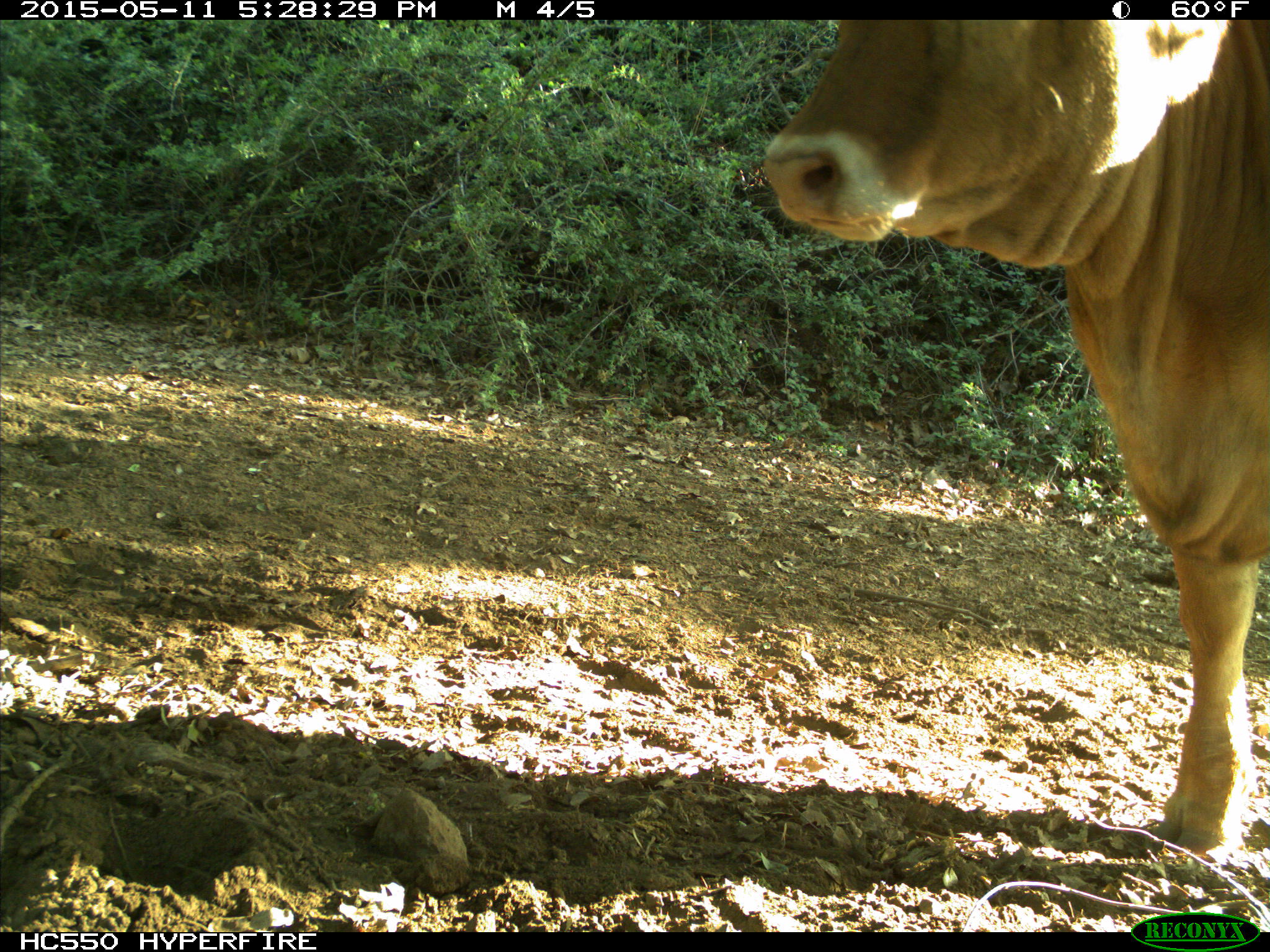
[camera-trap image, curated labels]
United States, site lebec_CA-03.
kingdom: Animalia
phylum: Chordata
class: Mammalia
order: Artiodactyla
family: Bovidae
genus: Bos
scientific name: Bos taurus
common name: domestic cow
Bos taurus (domestic cow).